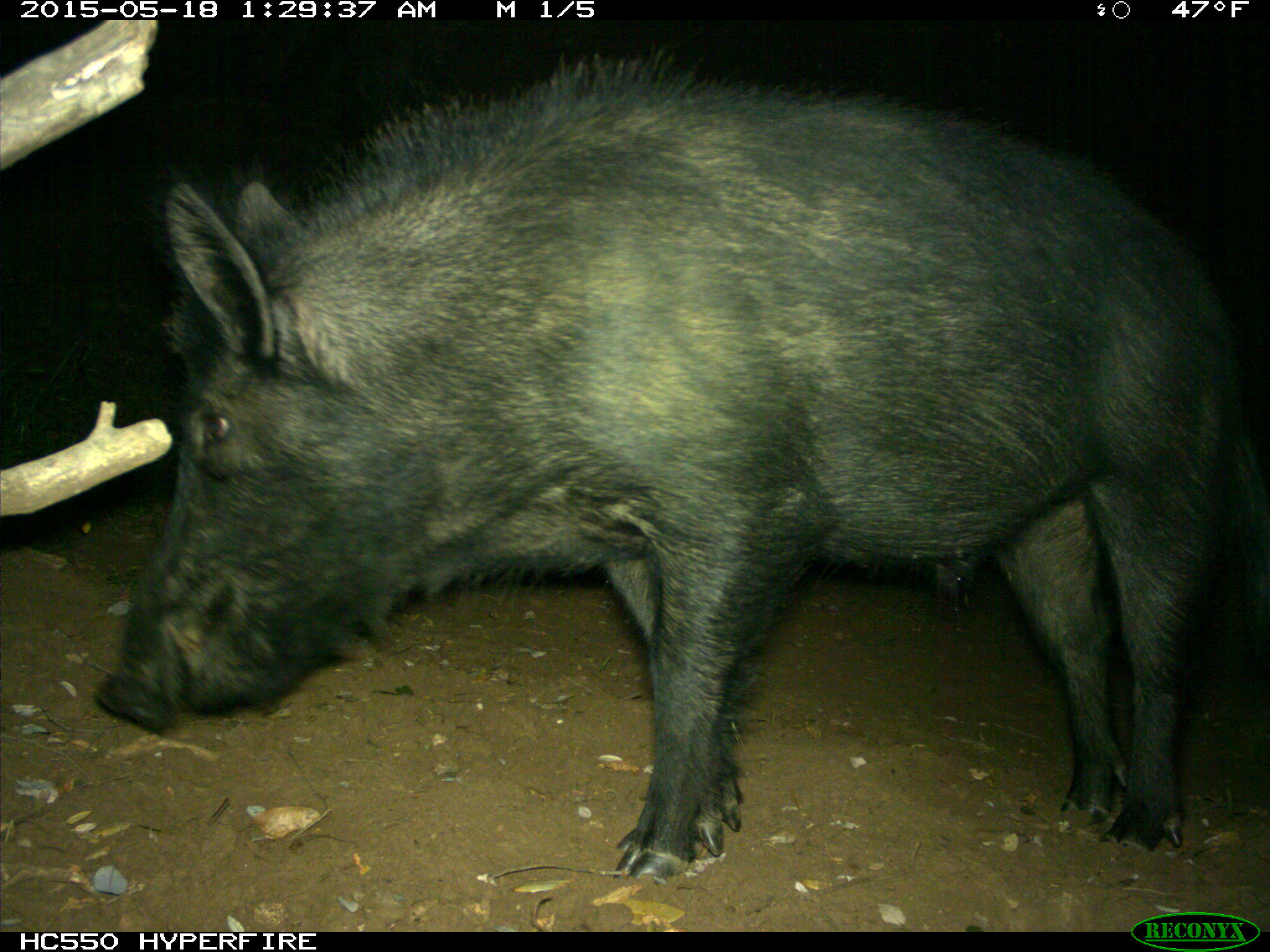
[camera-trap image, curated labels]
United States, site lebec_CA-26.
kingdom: Animalia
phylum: Chordata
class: Mammalia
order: Artiodactyla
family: Suidae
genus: Sus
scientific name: Sus scrofa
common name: wild boar